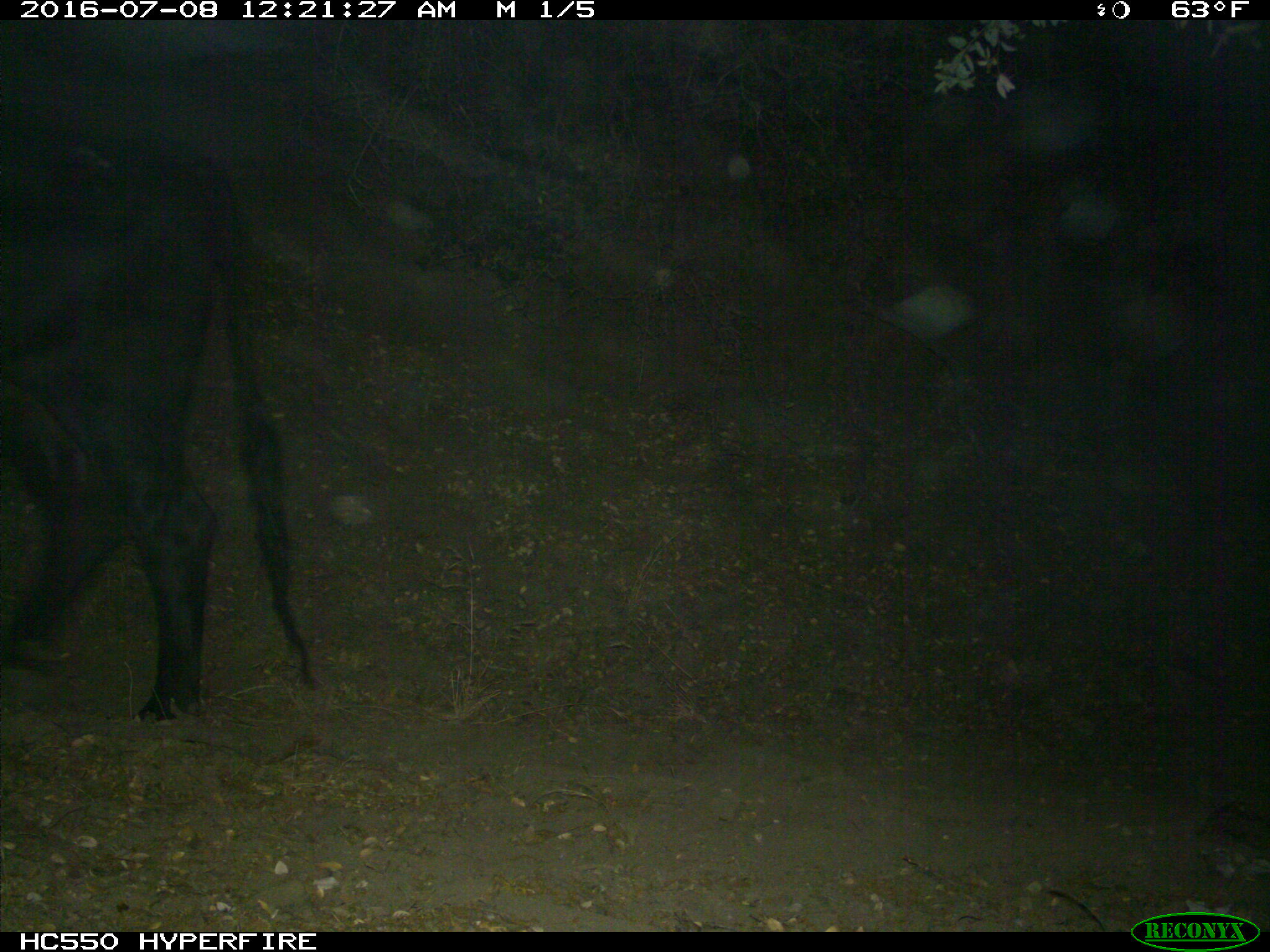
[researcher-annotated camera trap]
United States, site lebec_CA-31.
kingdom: Animalia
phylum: Chordata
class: Mammalia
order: Artiodactyla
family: Bovidae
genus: Bos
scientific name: Bos taurus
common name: domestic cow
Bos taurus (domestic cow).